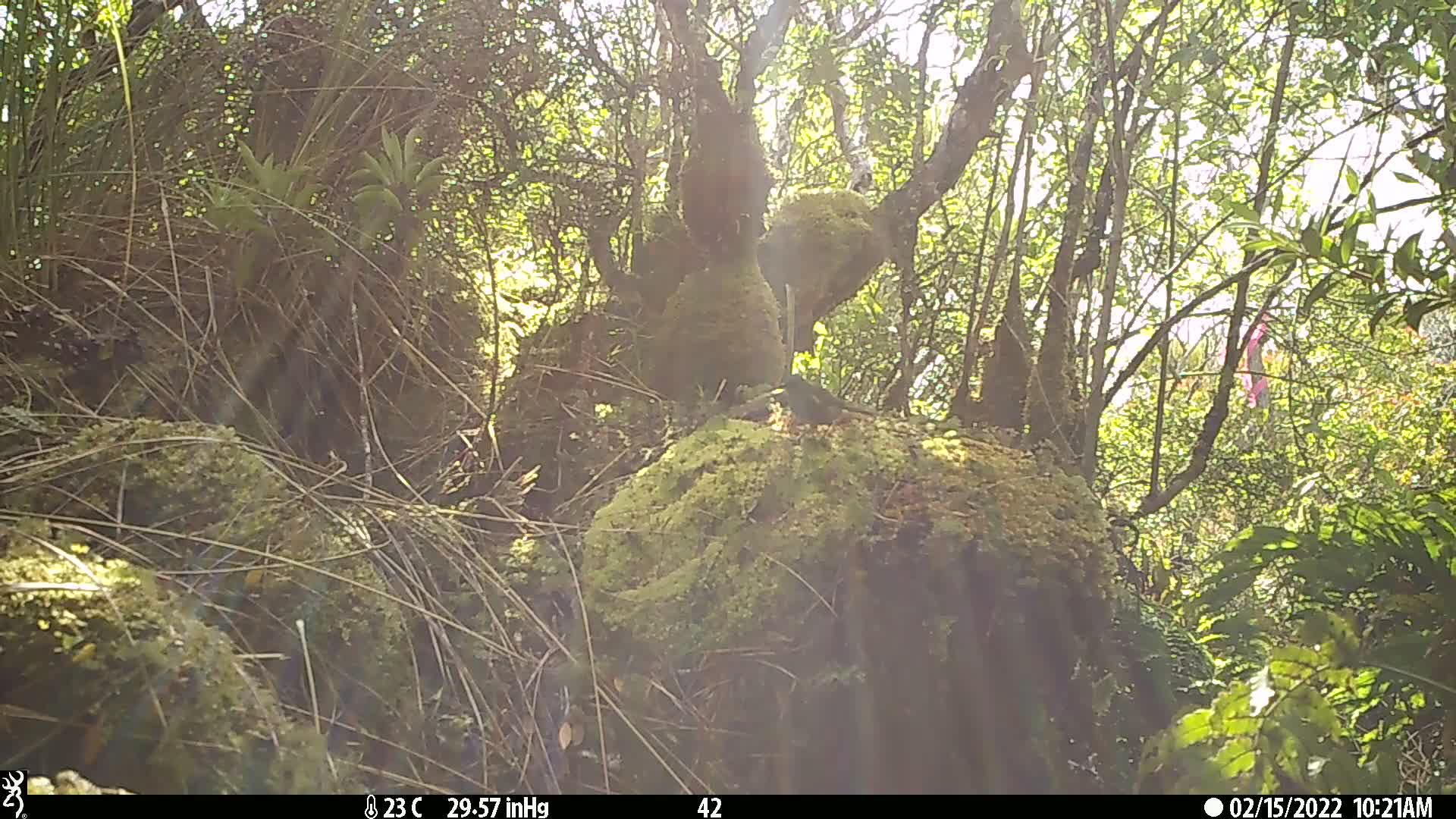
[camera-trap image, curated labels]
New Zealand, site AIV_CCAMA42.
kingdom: Animalia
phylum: Chordata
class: Aves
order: Passeriformes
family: Meliphagidae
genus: Anthornis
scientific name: Anthornis melanura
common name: new zealand bellbird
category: bellbird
Bellbird (new zealand bellbird) (Anthornis melanura).